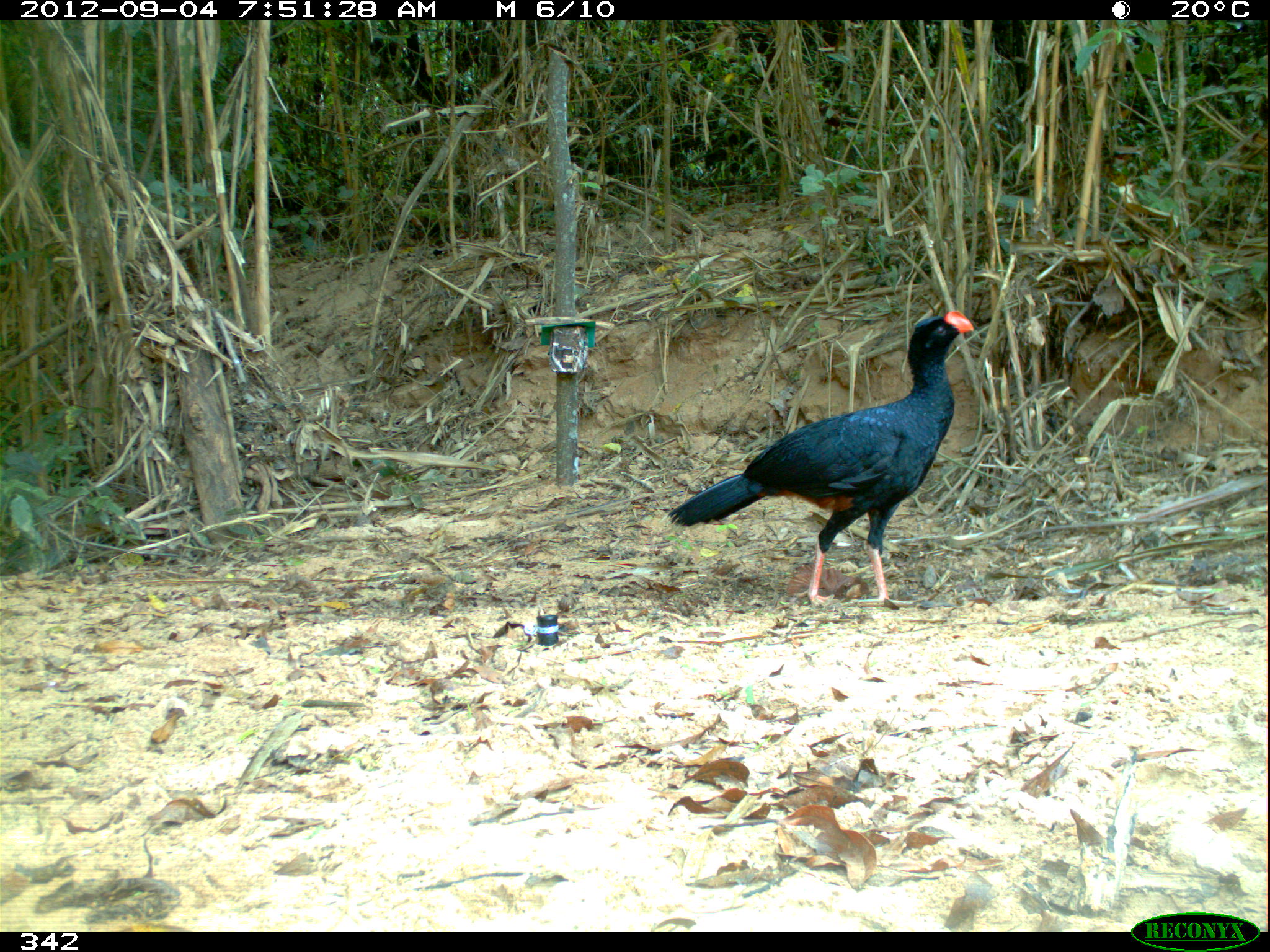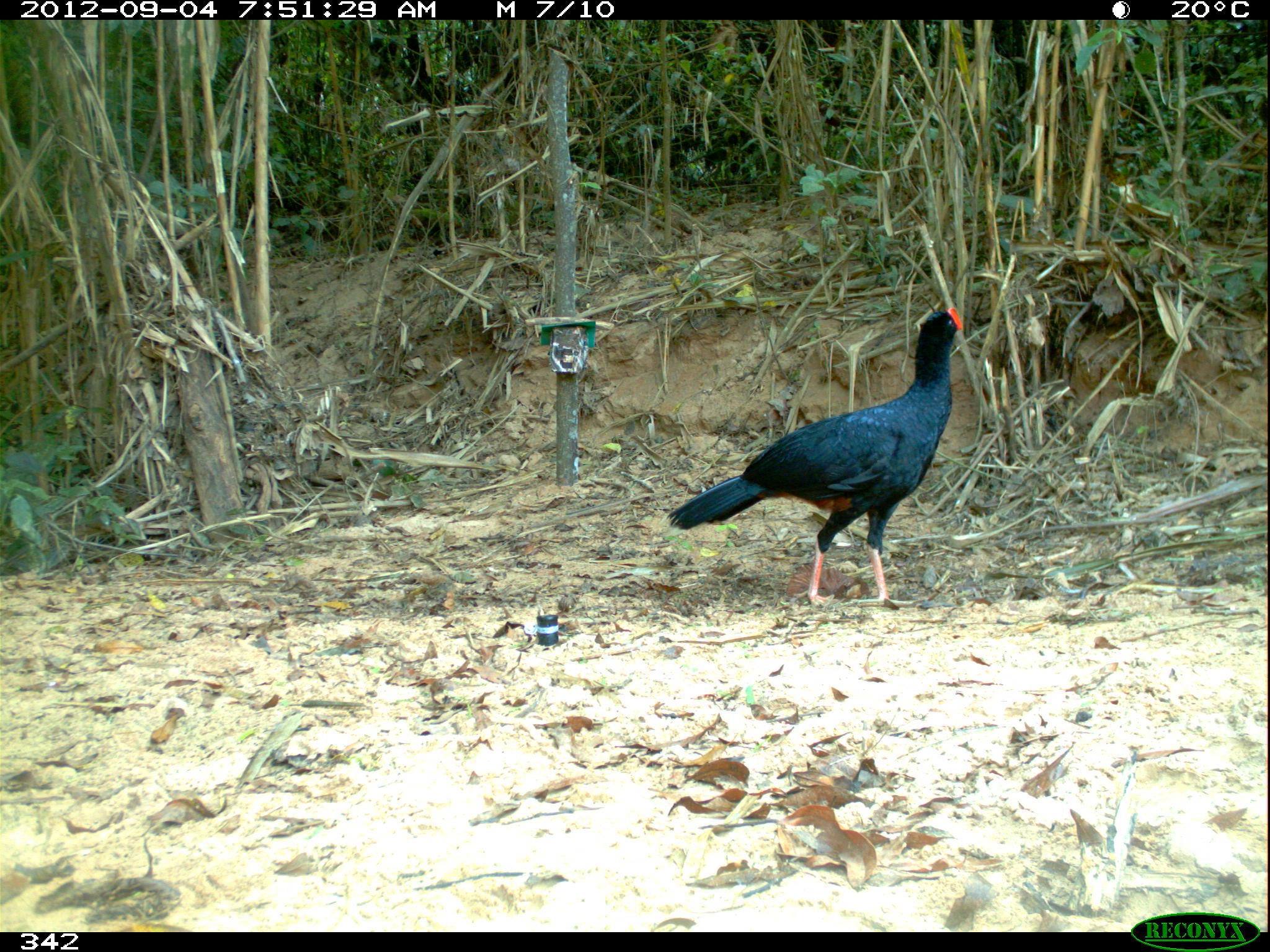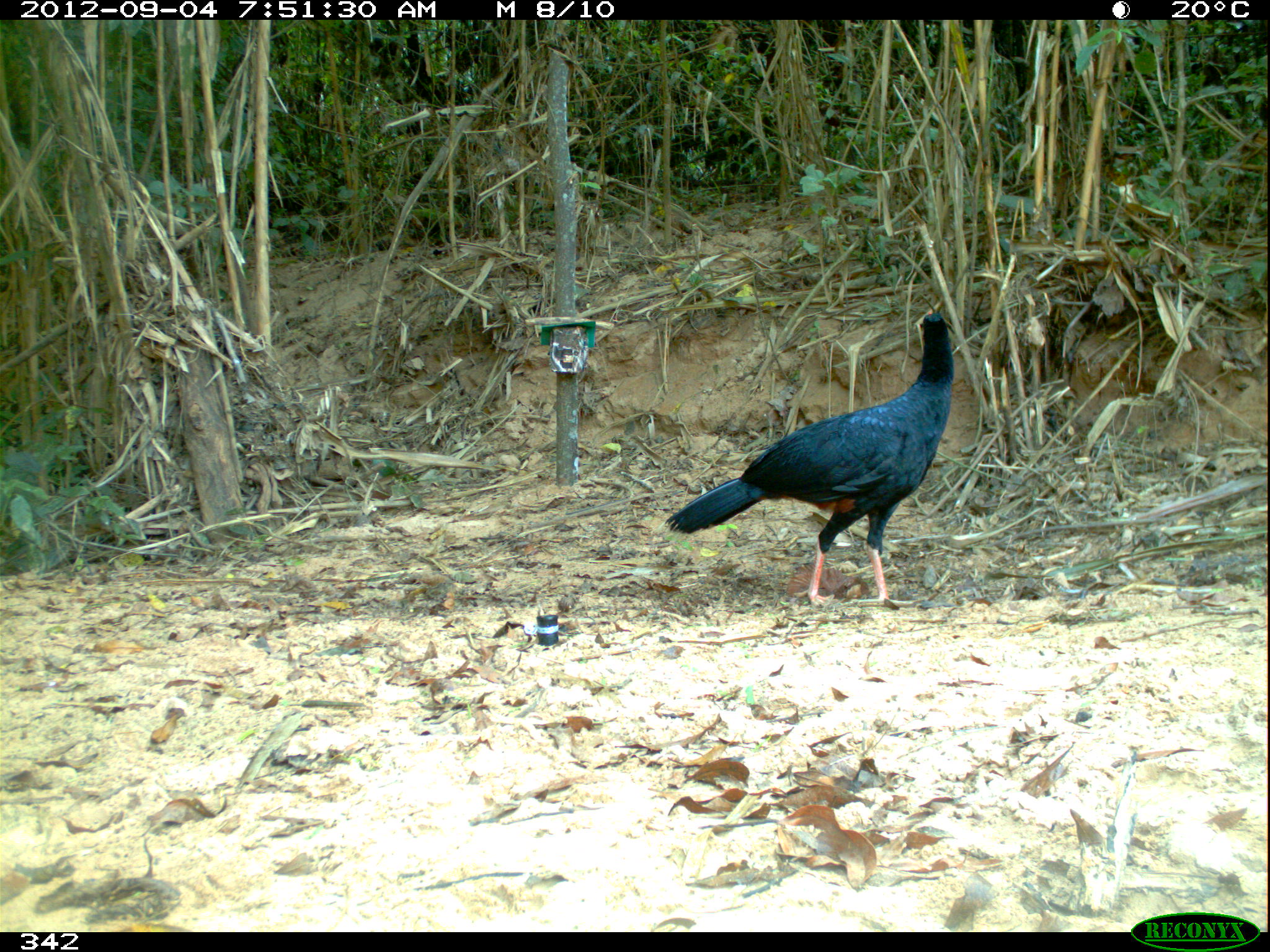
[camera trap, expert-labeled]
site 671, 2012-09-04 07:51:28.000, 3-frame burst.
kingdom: Animalia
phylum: Chordata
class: Aves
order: Galliformes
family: Cracidae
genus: Mitu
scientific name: Mitu tuberosum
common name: razor-billed curassow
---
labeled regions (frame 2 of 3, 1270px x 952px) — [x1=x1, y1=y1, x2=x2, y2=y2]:
mitu tuberosum: [x1=662, y1=303, x2=964, y2=608]